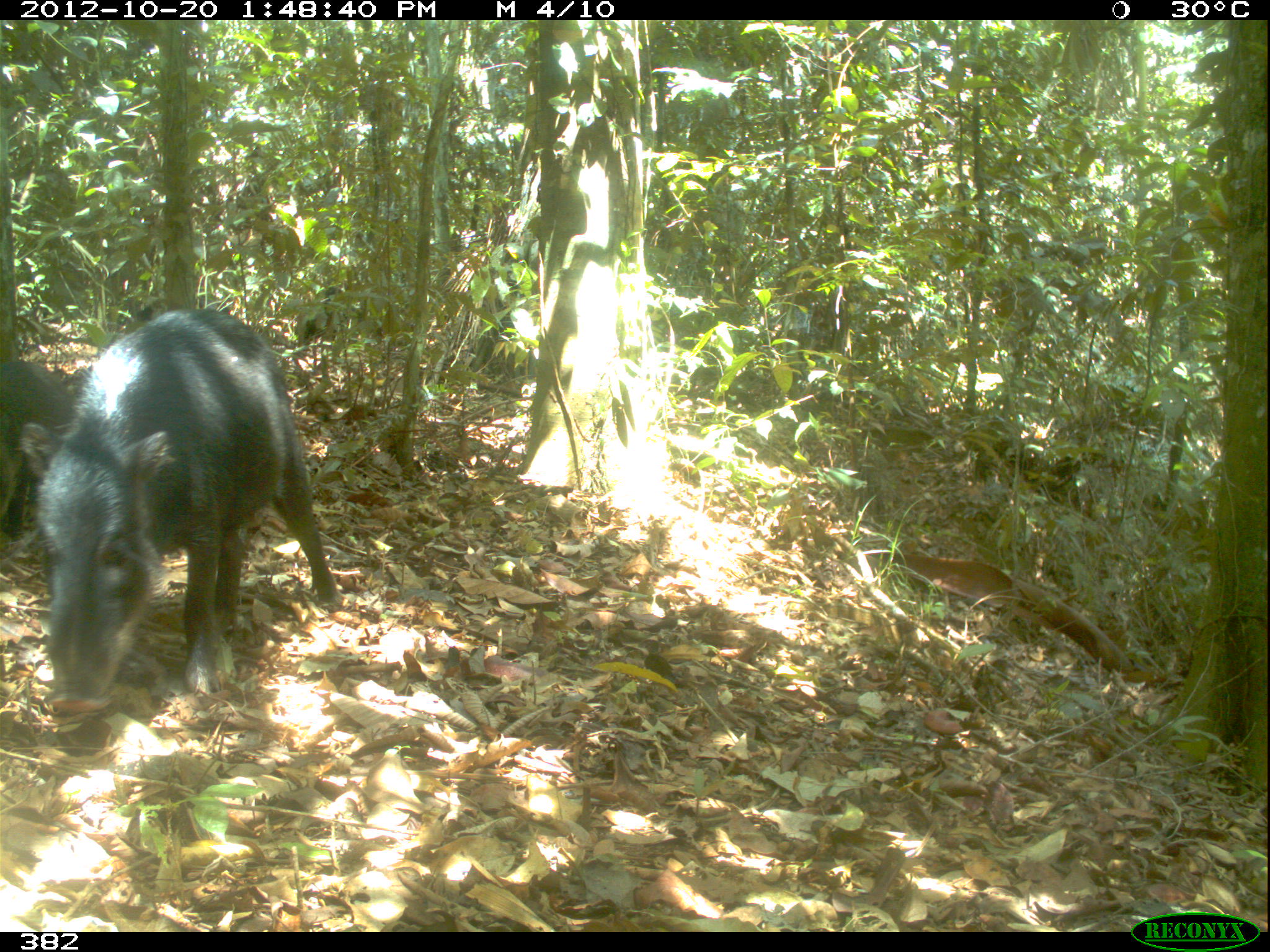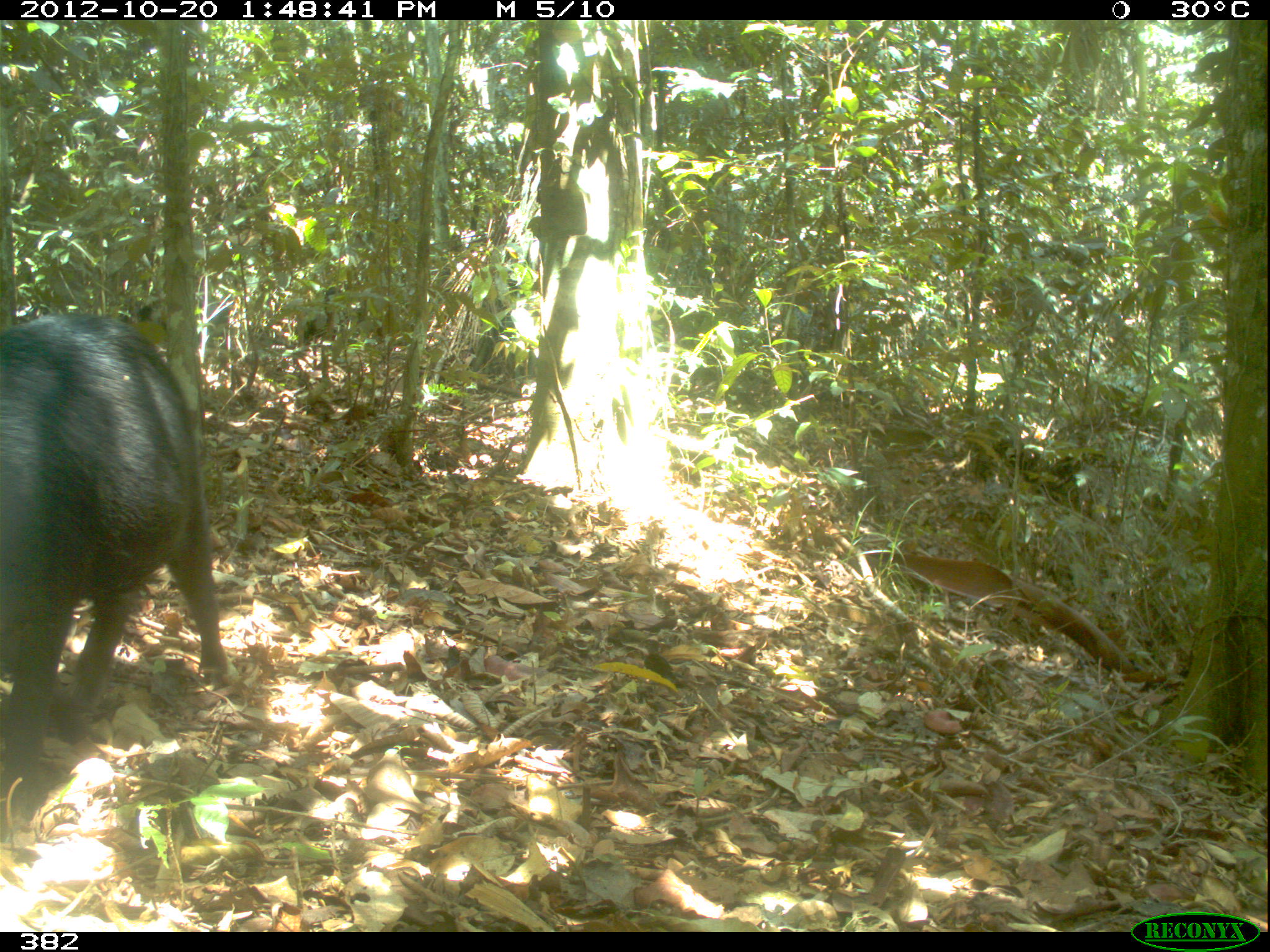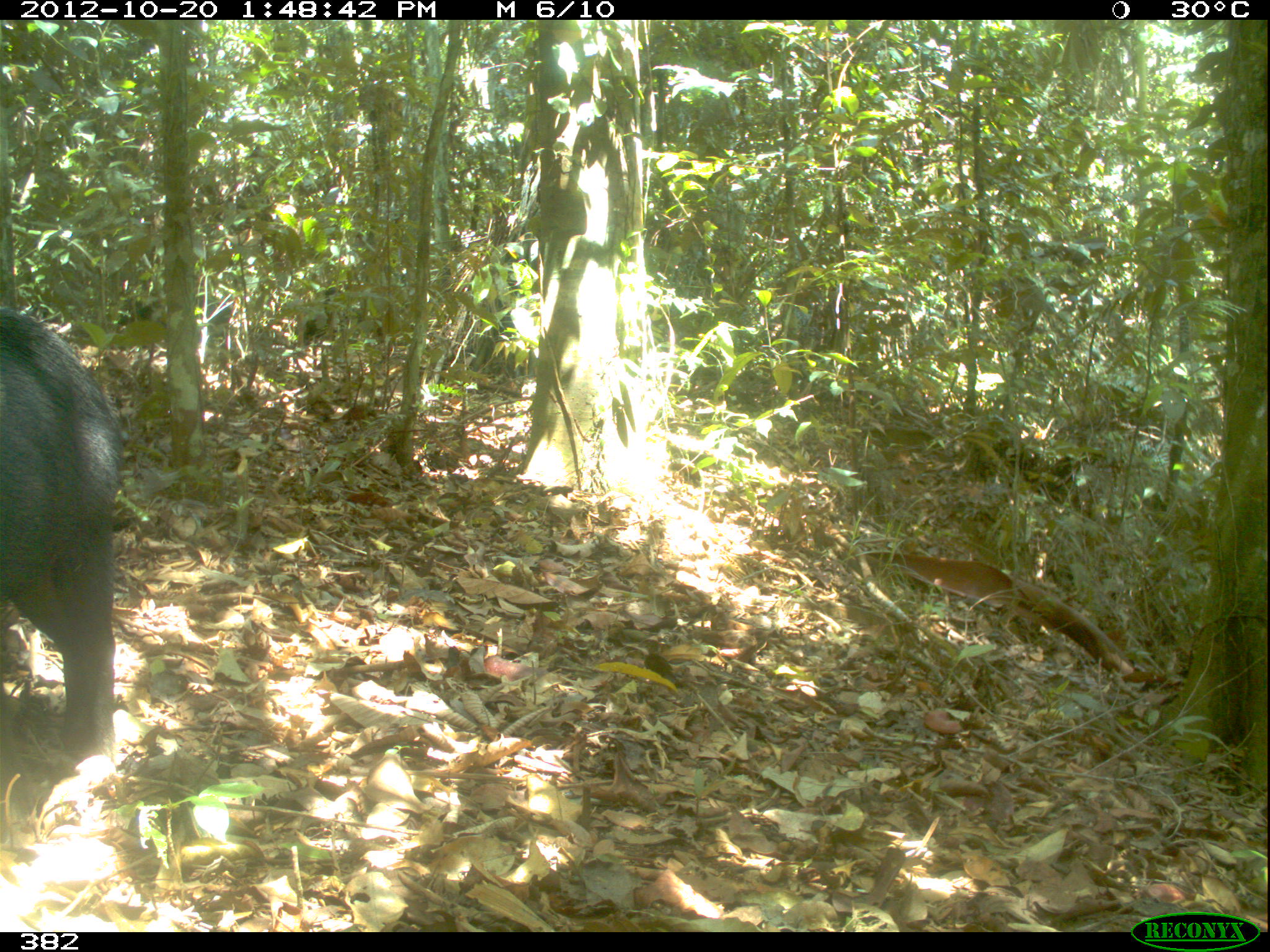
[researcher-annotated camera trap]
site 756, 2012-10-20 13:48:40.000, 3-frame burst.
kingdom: Animalia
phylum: Chordata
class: Mammalia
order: Artiodactyla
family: Tayassuidae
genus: Tayassu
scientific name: Tayassu pecari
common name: white-lipped peccary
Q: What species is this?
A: Tayassu pecari (white-lipped peccary).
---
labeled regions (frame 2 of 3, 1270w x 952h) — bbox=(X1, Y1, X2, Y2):
tayassu pecari: bbox=(0, 308, 231, 811); bbox=(972, 431, 1077, 503); bbox=(135, 294, 237, 341); bbox=(290, 286, 346, 340)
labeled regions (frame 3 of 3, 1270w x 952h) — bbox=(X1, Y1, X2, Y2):
tayassu pecari: bbox=(0, 311, 115, 809); bbox=(967, 436, 1085, 505); bbox=(292, 284, 383, 345); bbox=(111, 294, 167, 332)